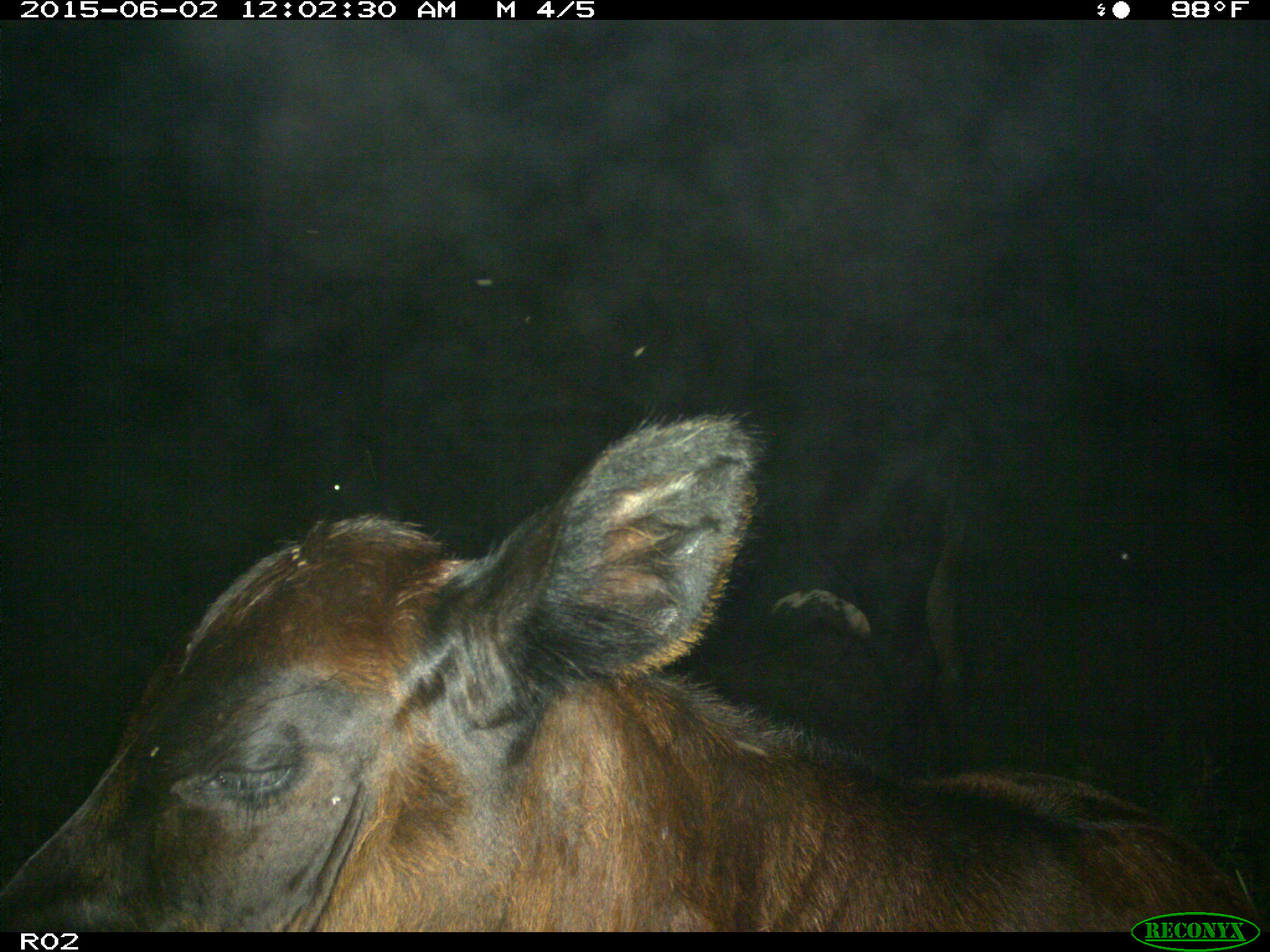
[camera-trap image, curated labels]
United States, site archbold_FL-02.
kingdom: Animalia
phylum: Chordata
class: Mammalia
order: Artiodactyla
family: Bovidae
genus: Bos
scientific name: Bos taurus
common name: domestic cow